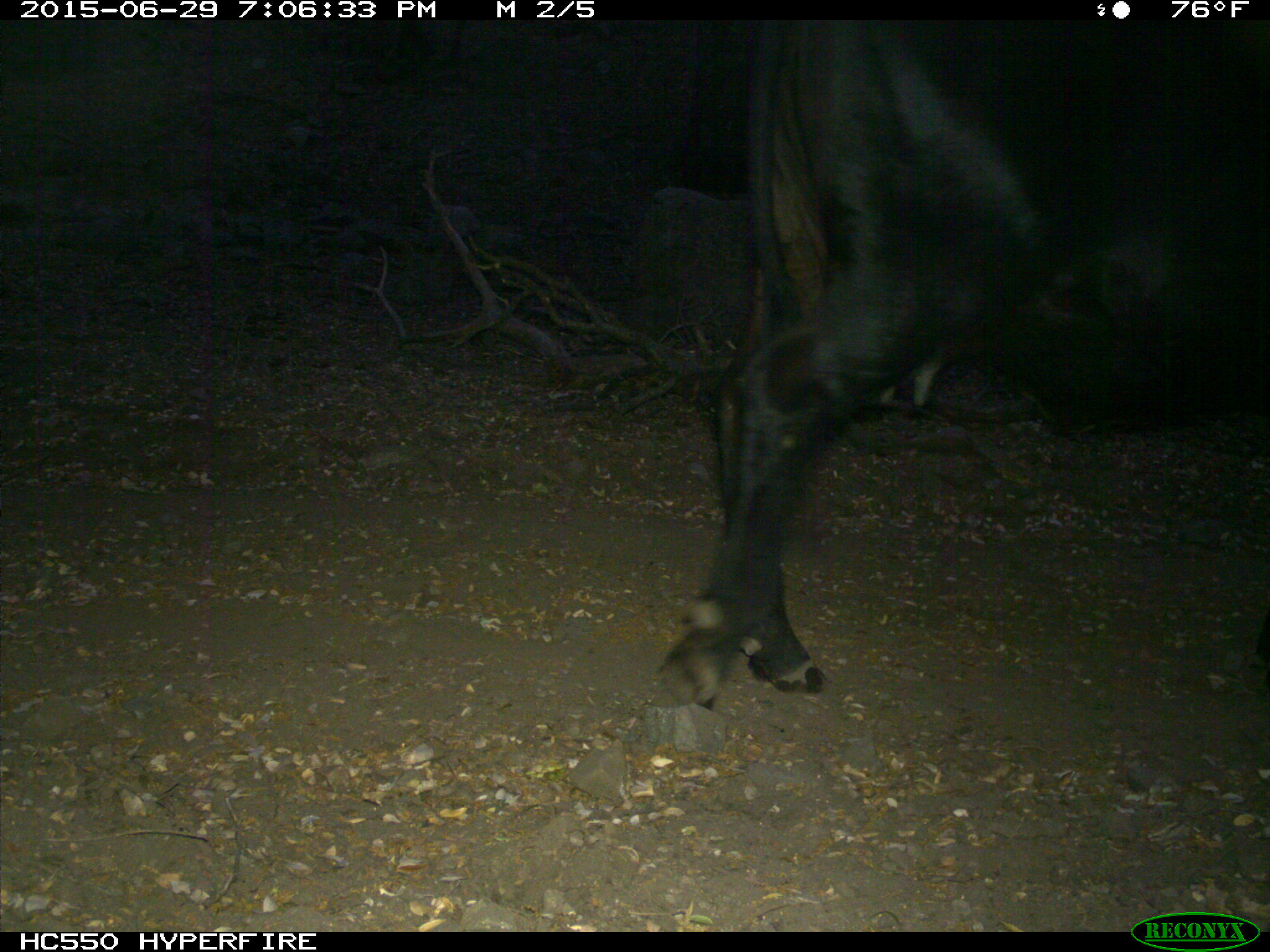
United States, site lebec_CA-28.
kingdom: Animalia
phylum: Chordata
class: Mammalia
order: Artiodactyla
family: Bovidae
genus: Bos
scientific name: Bos taurus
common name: domestic cow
Bos taurus (domestic cow).